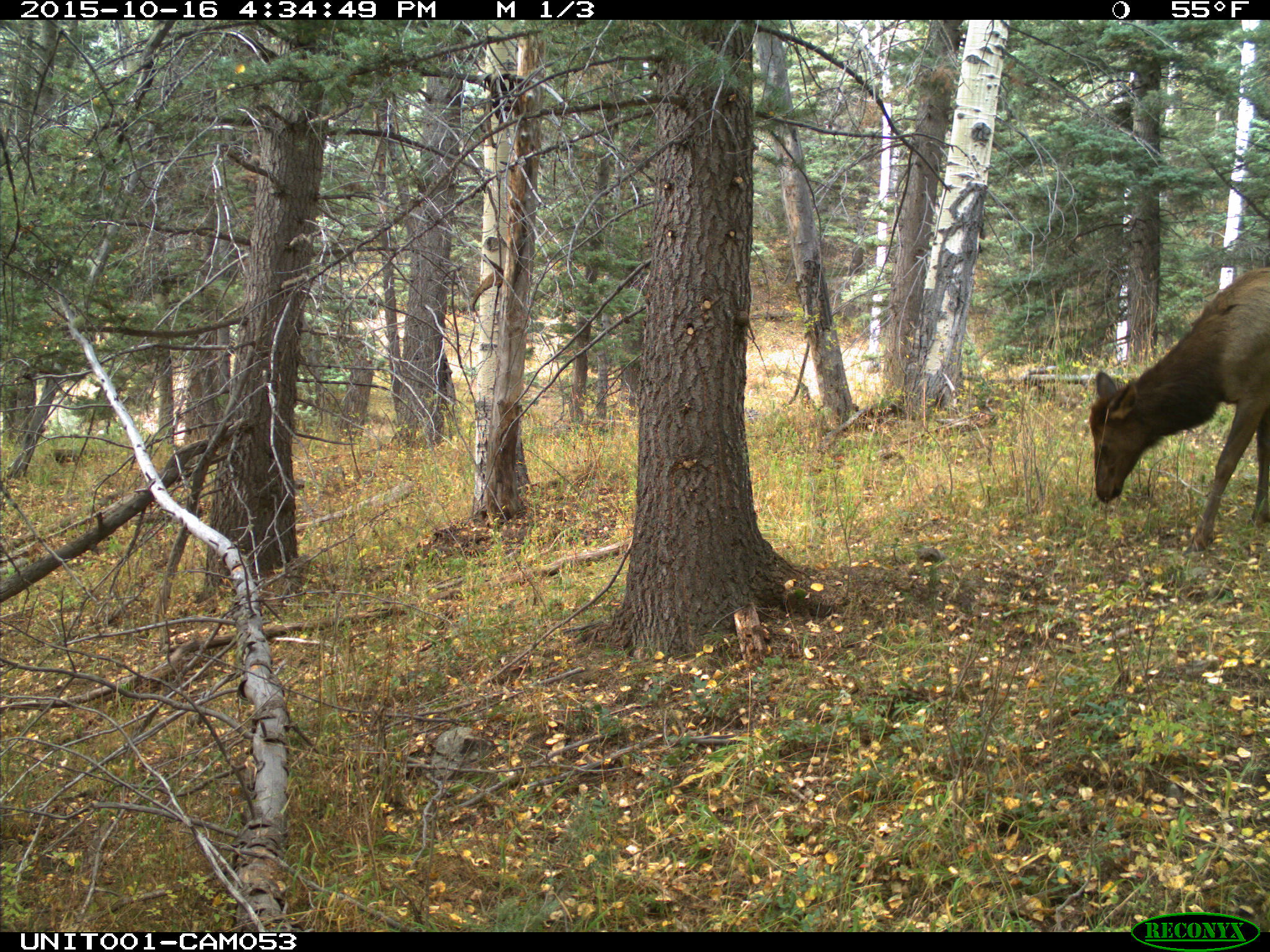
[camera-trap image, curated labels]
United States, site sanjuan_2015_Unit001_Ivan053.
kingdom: Animalia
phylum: Chordata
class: Mammalia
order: Artiodactyla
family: Cervidae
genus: Cervus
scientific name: Cervus elaphus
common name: red deer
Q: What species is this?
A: Cervus elaphus (red deer).